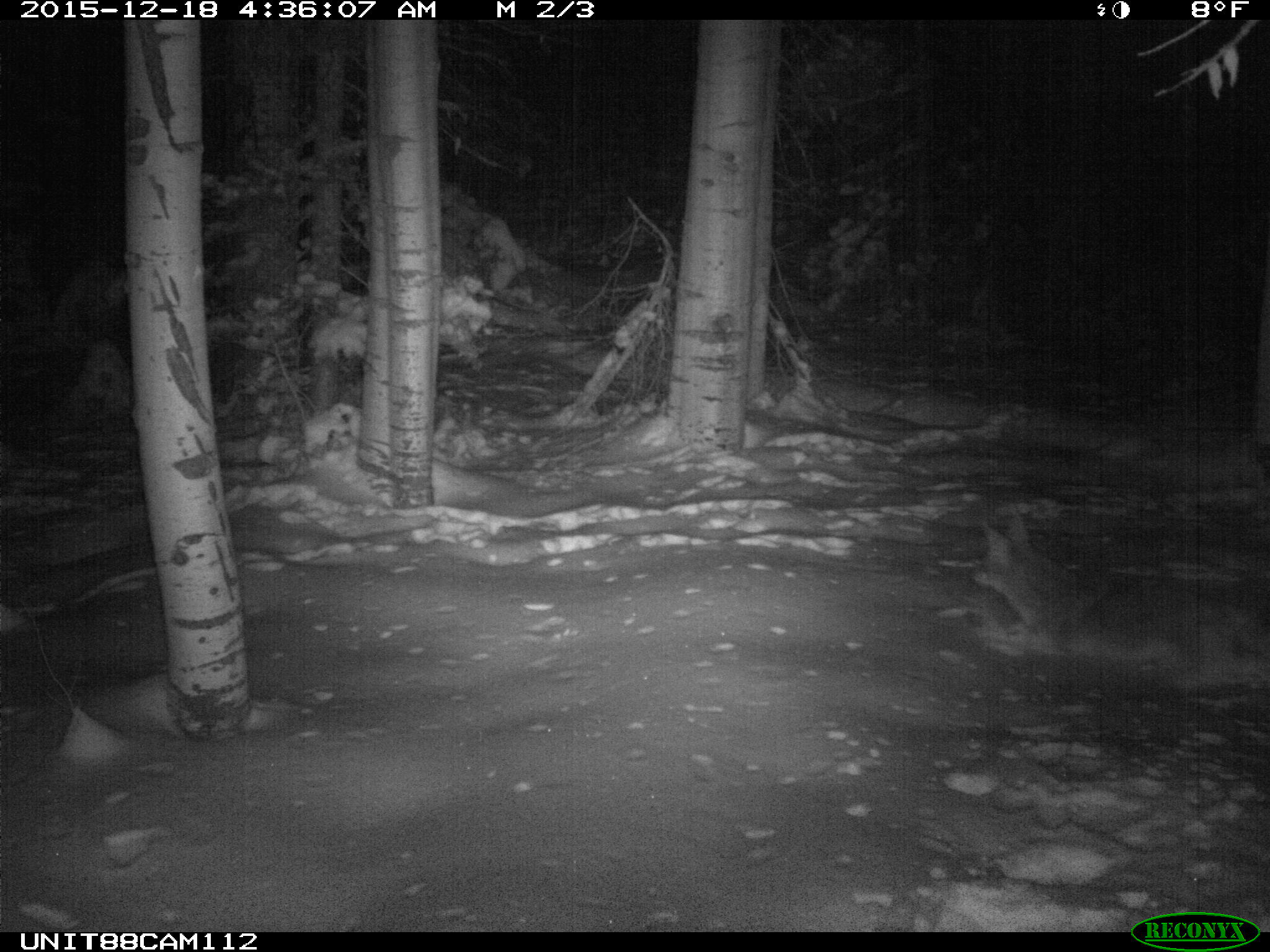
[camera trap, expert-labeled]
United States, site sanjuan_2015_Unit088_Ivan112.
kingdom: Animalia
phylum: Chordata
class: Mammalia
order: Carnivora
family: Canidae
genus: Canis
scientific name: Canis latrans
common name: coyote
Canis latrans (coyote).